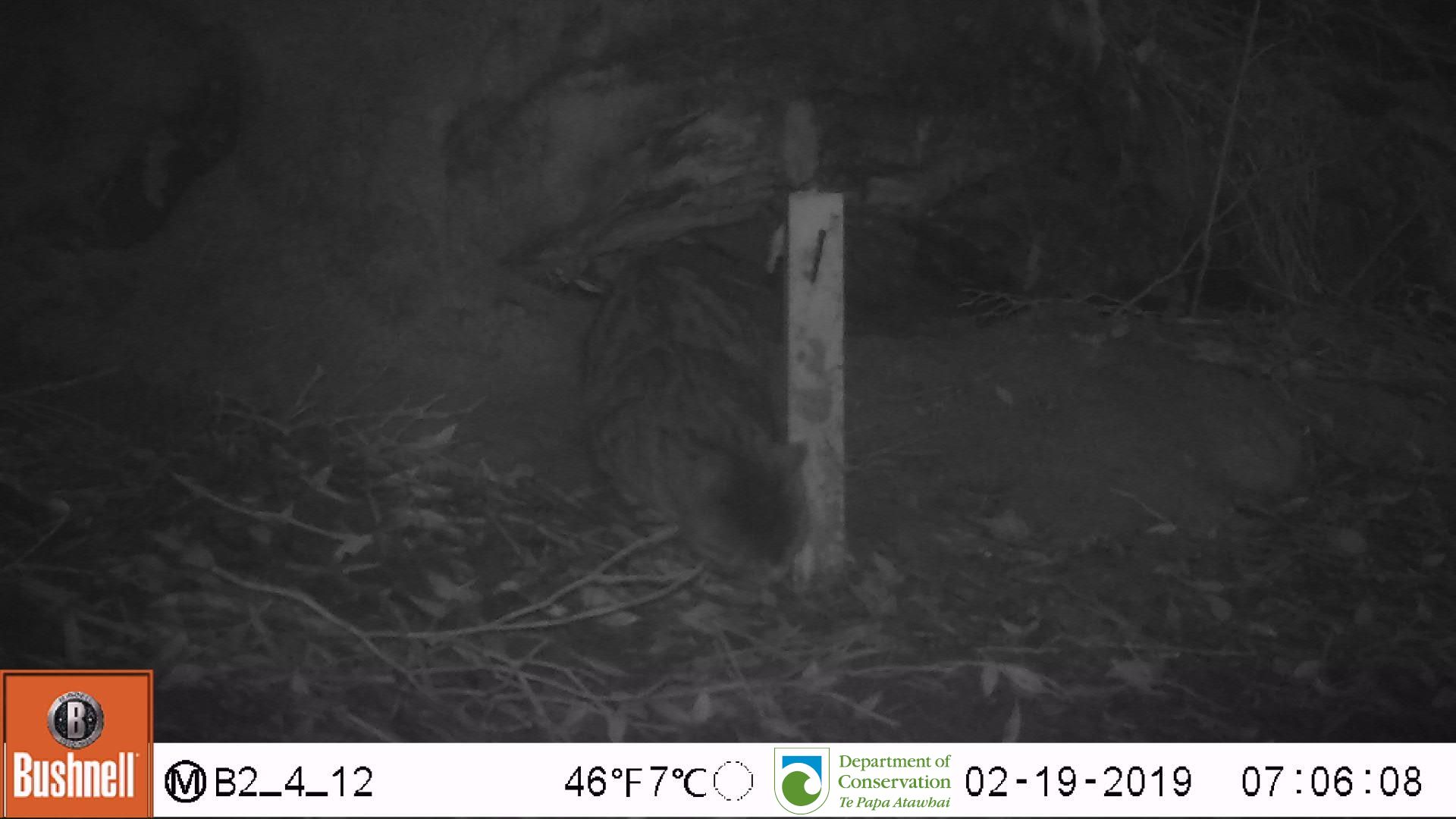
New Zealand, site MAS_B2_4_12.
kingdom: Animalia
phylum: Chordata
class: Mammalia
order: Carnivora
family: Felidae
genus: Felis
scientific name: Felis catus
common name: domestic cat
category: cat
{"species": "cat (domestic cat) (Felis catus)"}